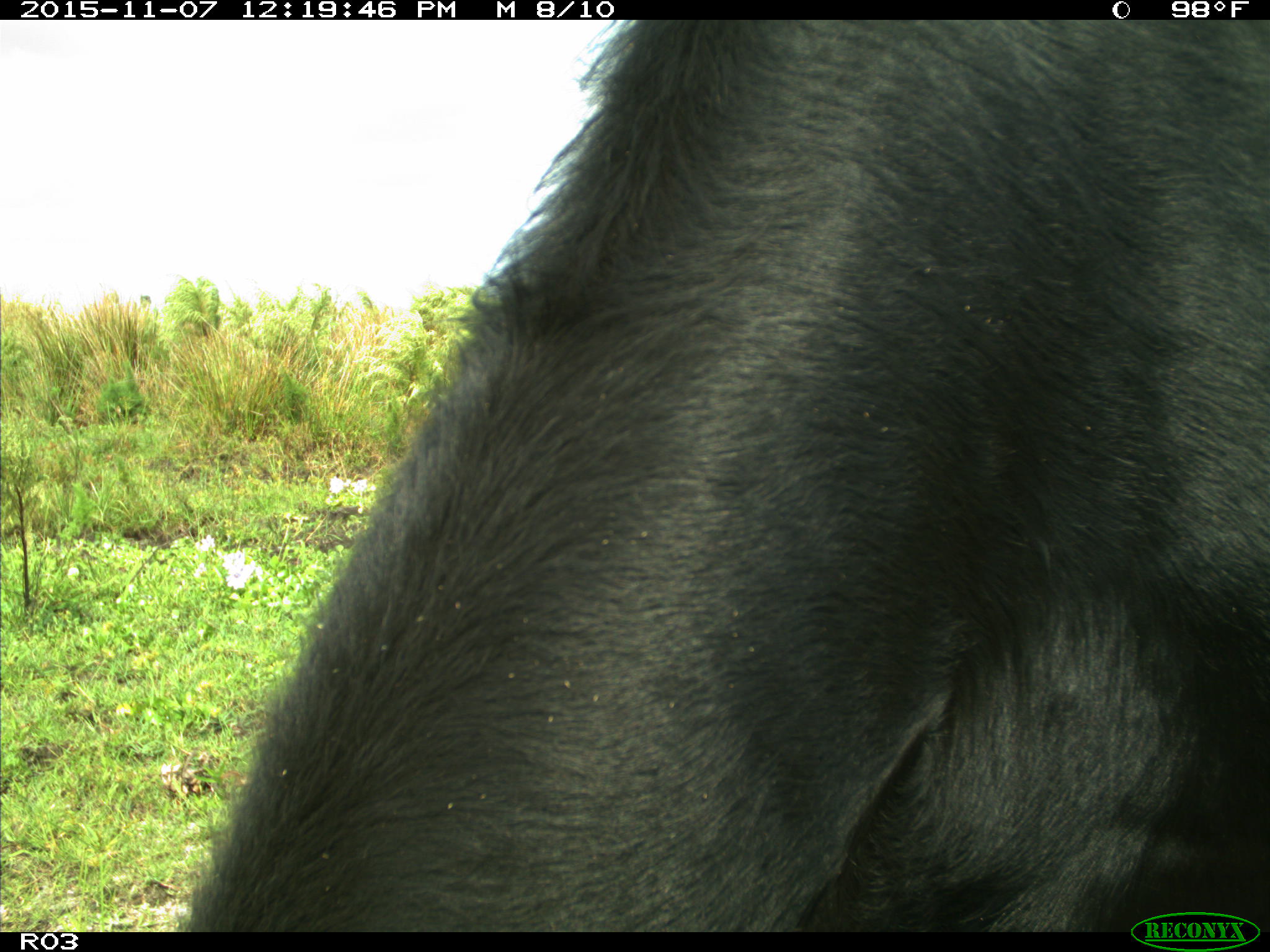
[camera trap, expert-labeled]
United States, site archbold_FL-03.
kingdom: Animalia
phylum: Chordata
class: Mammalia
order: Artiodactyla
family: Bovidae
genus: Bos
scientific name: Bos taurus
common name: domestic cow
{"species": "Bos taurus (domestic cow)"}